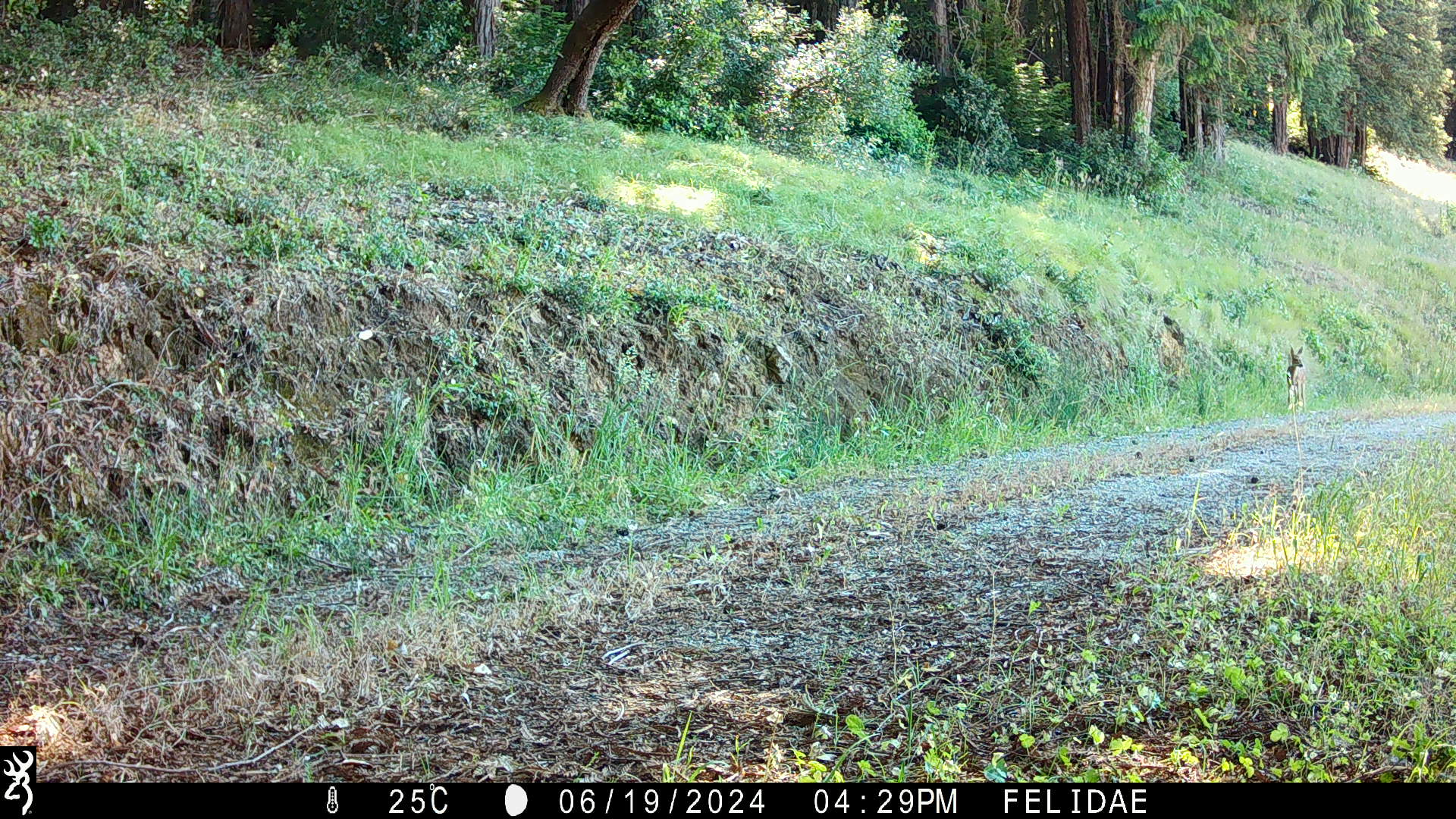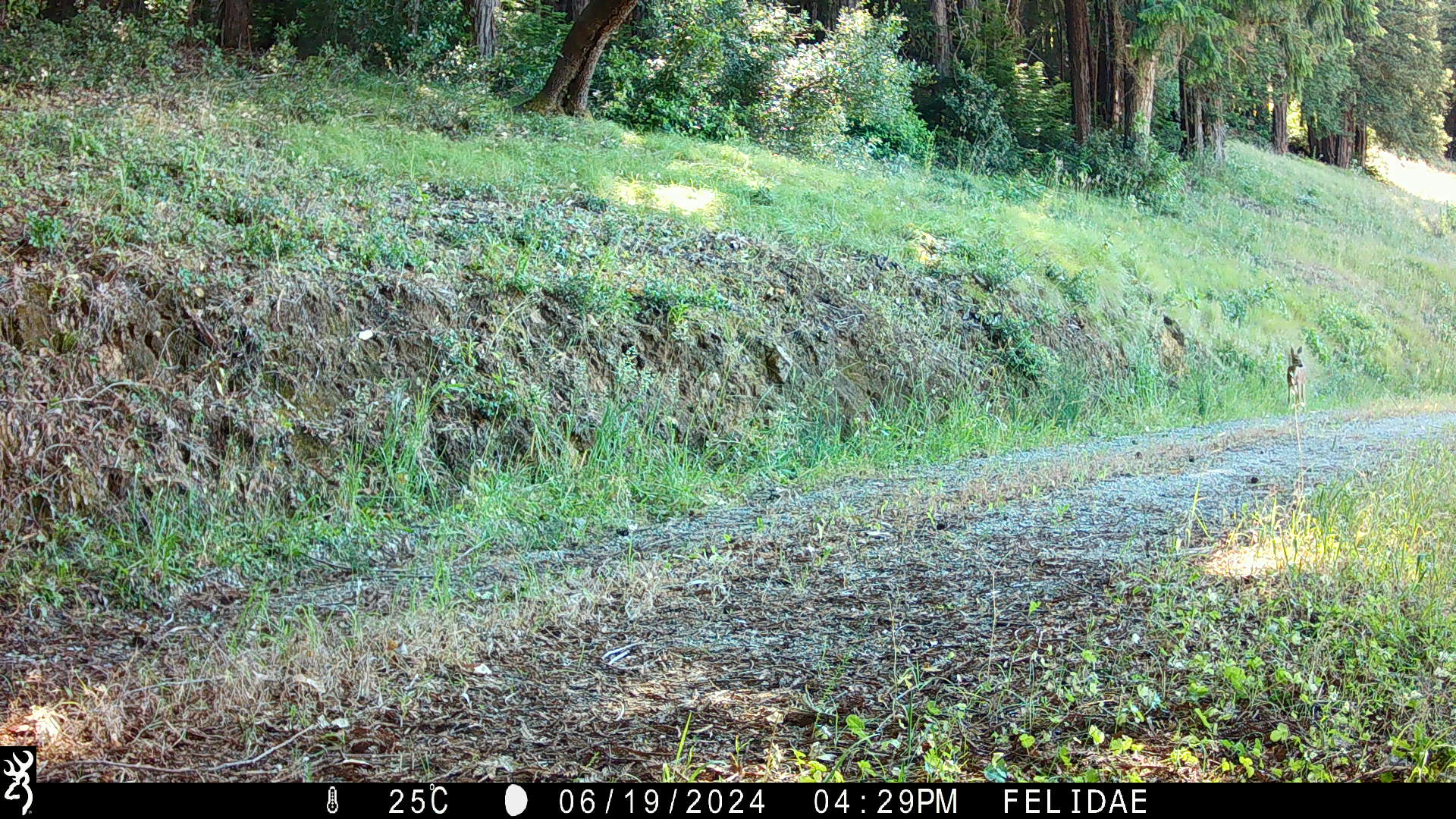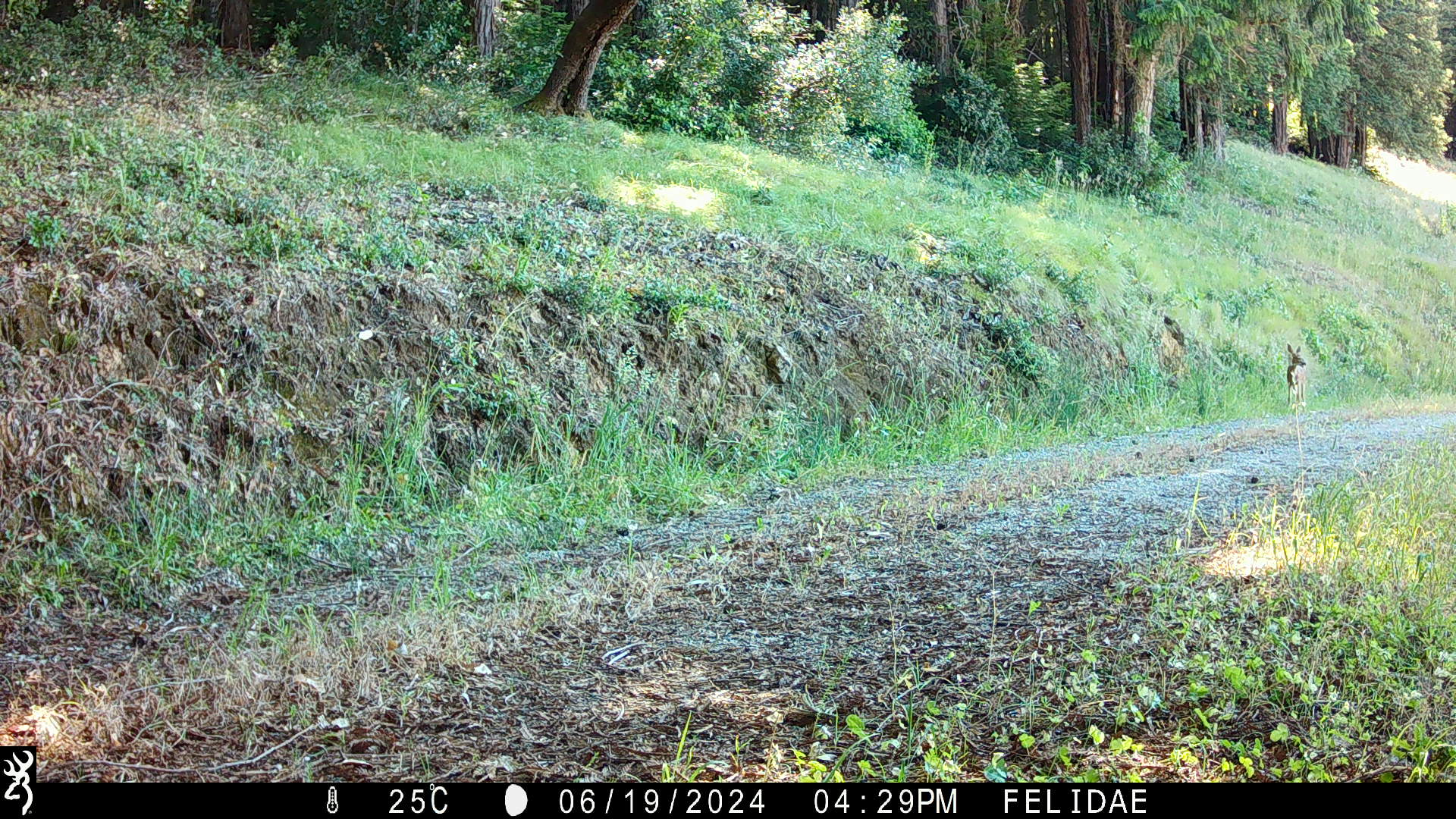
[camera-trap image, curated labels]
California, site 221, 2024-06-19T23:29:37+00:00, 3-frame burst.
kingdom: Animalia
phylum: Chordata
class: Mammalia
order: Artiodactyla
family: Cervidae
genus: Odocoileus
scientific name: Odocoileus hemionus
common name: mule deer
Mule deer (Odocoileus hemionus).